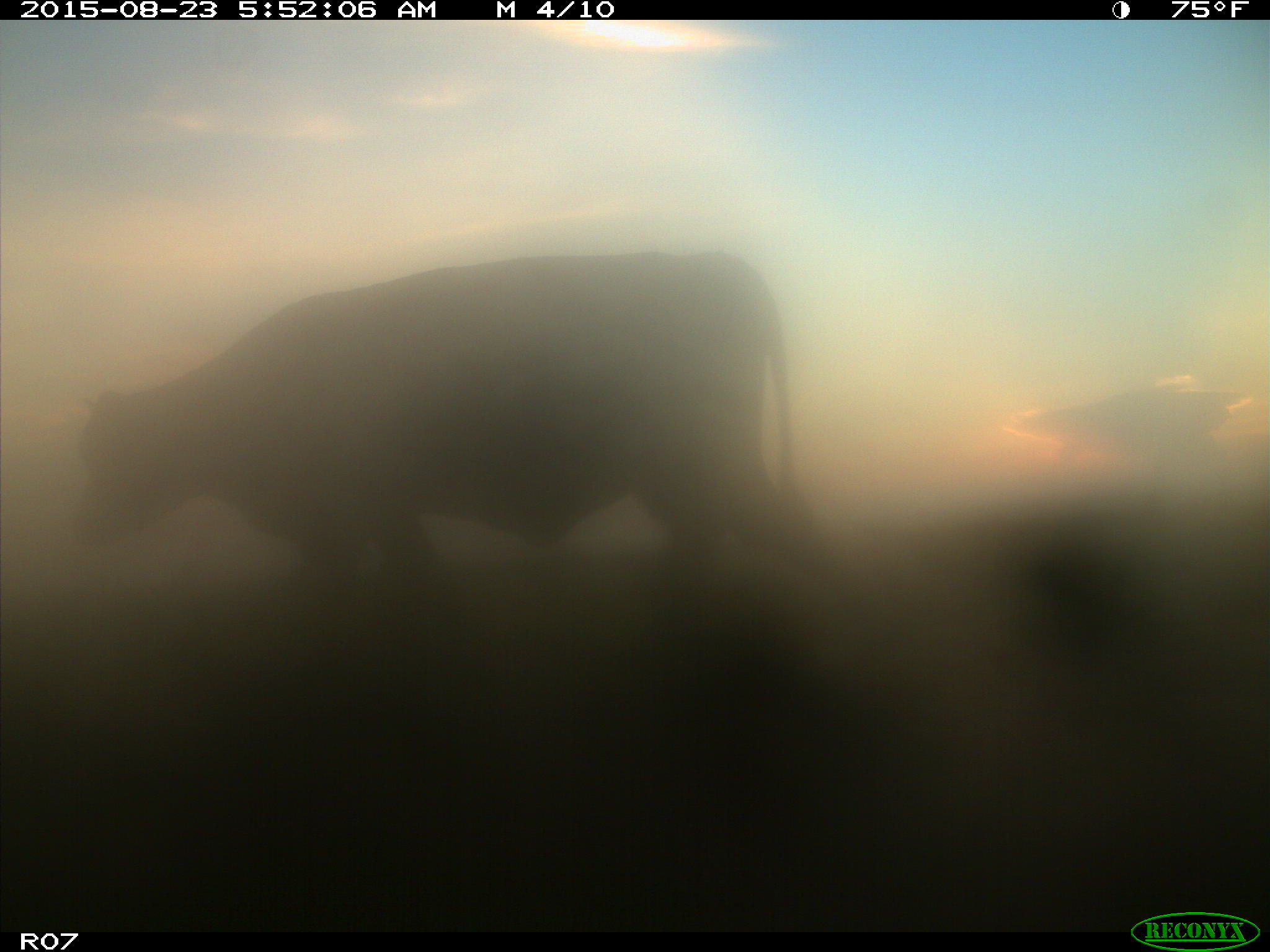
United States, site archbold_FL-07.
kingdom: Animalia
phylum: Chordata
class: Mammalia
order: Artiodactyla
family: Bovidae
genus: Bos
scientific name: Bos taurus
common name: domestic cow